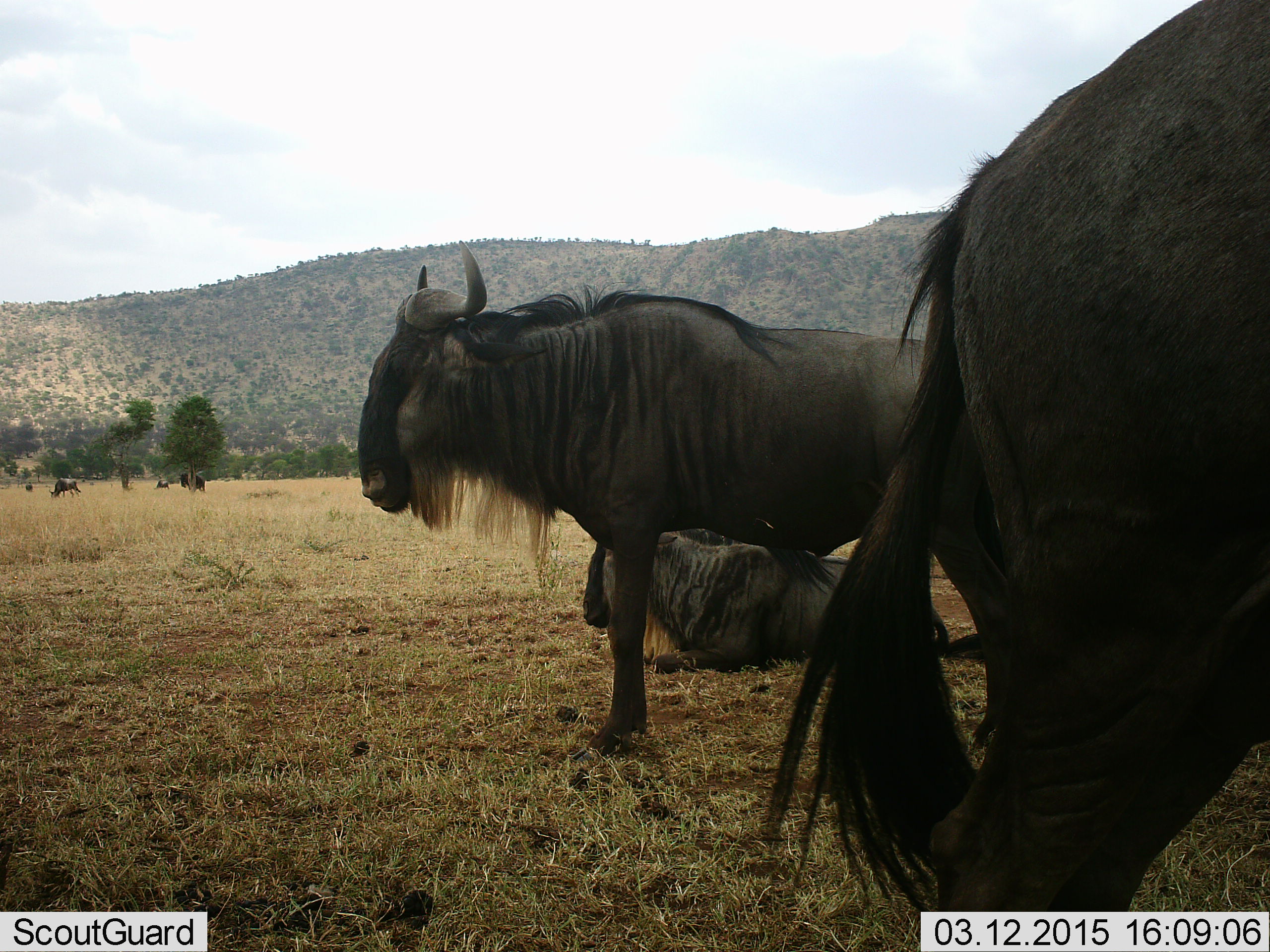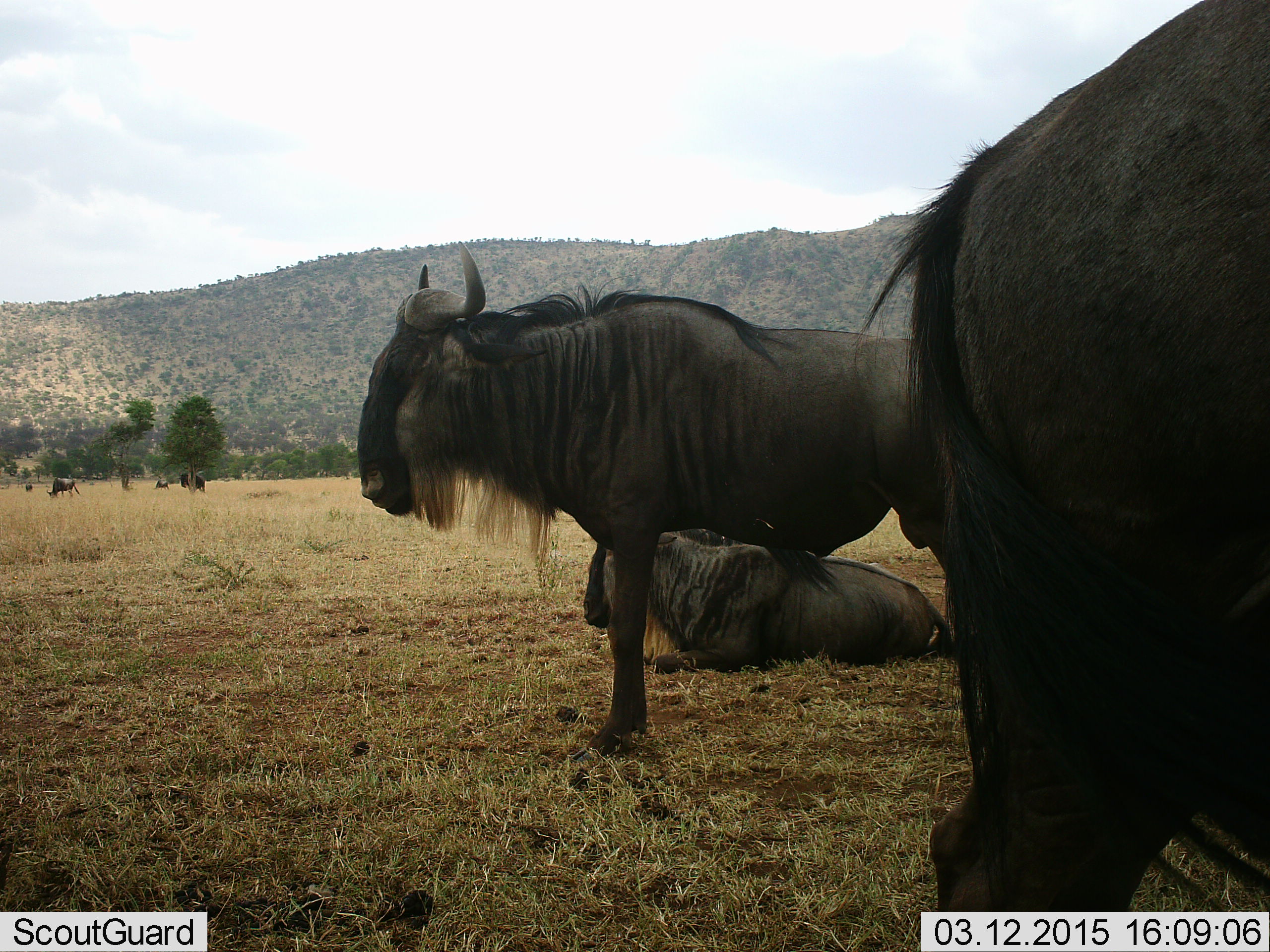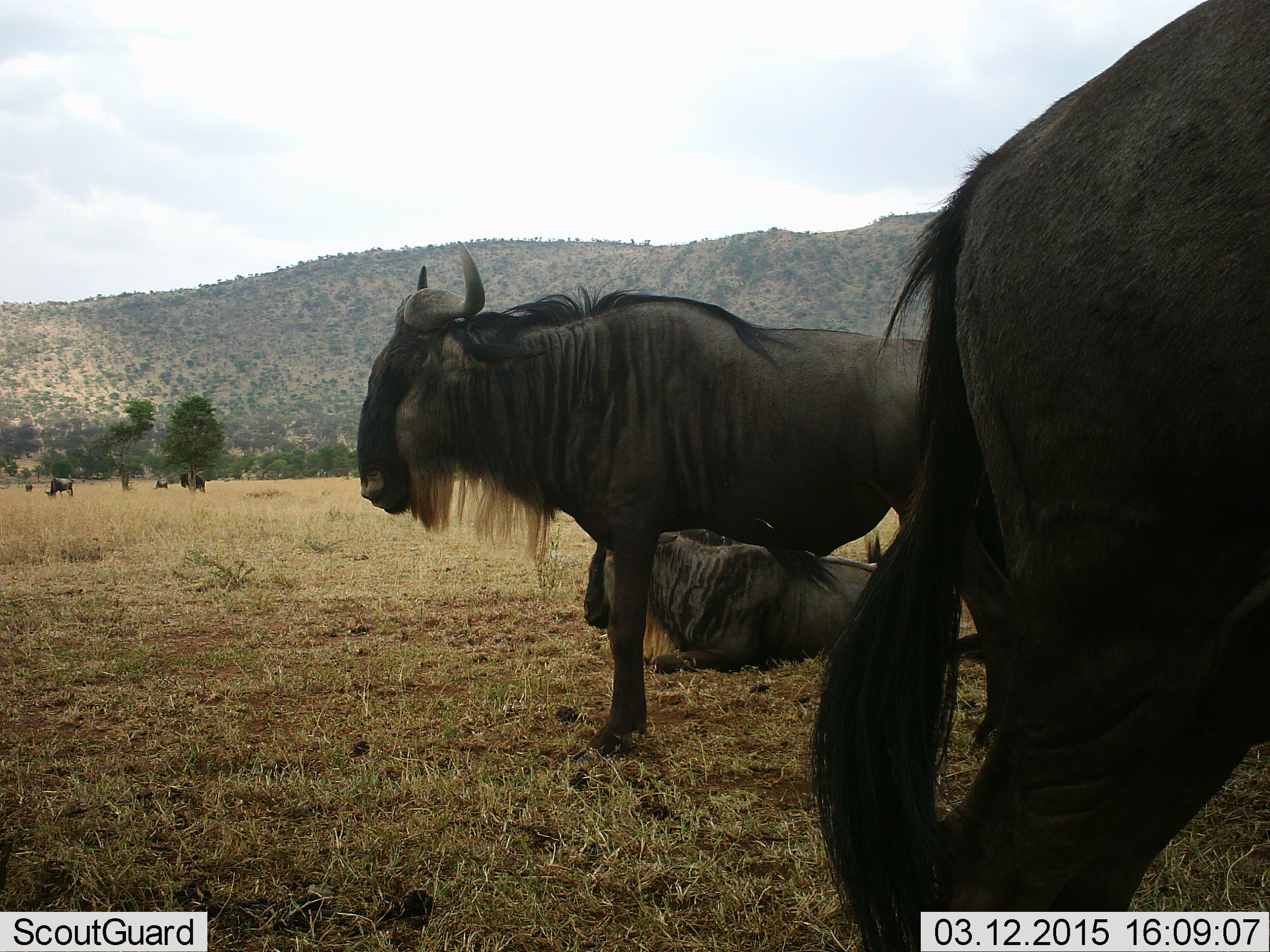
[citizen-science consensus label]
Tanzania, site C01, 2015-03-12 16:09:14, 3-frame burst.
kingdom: Animalia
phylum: Chordata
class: Mammalia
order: Artiodactyla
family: Bovidae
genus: Connochaetes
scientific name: Connochaetes taurinus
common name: blue wildebeest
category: wildebeest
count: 5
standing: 100%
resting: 80%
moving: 10%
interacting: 10%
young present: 0%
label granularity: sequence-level